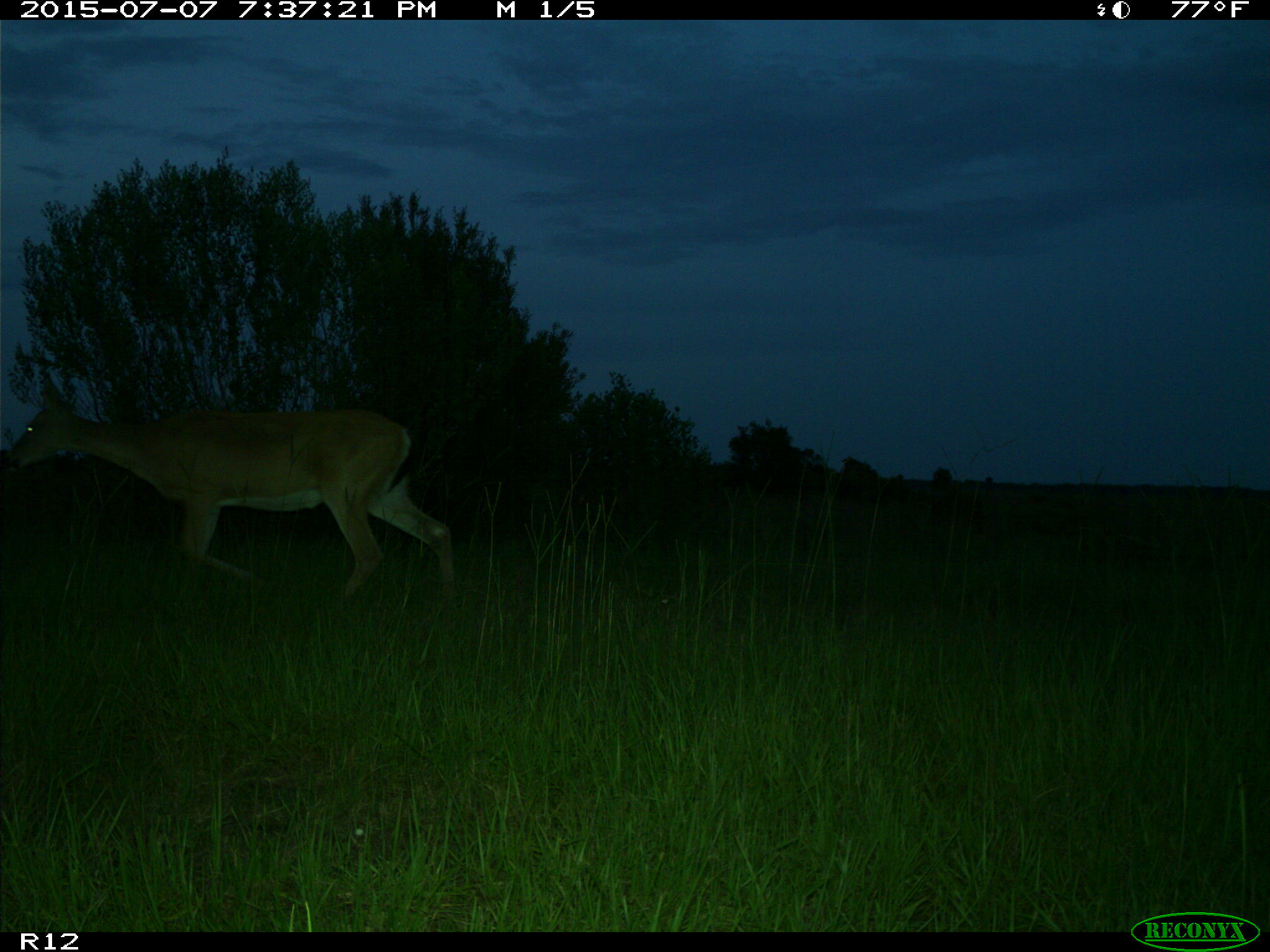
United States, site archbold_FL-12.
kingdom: Animalia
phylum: Chordata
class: Mammalia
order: Artiodactyla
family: Cervidae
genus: Odocoileus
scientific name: Odocoileus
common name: deer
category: unidentified deer